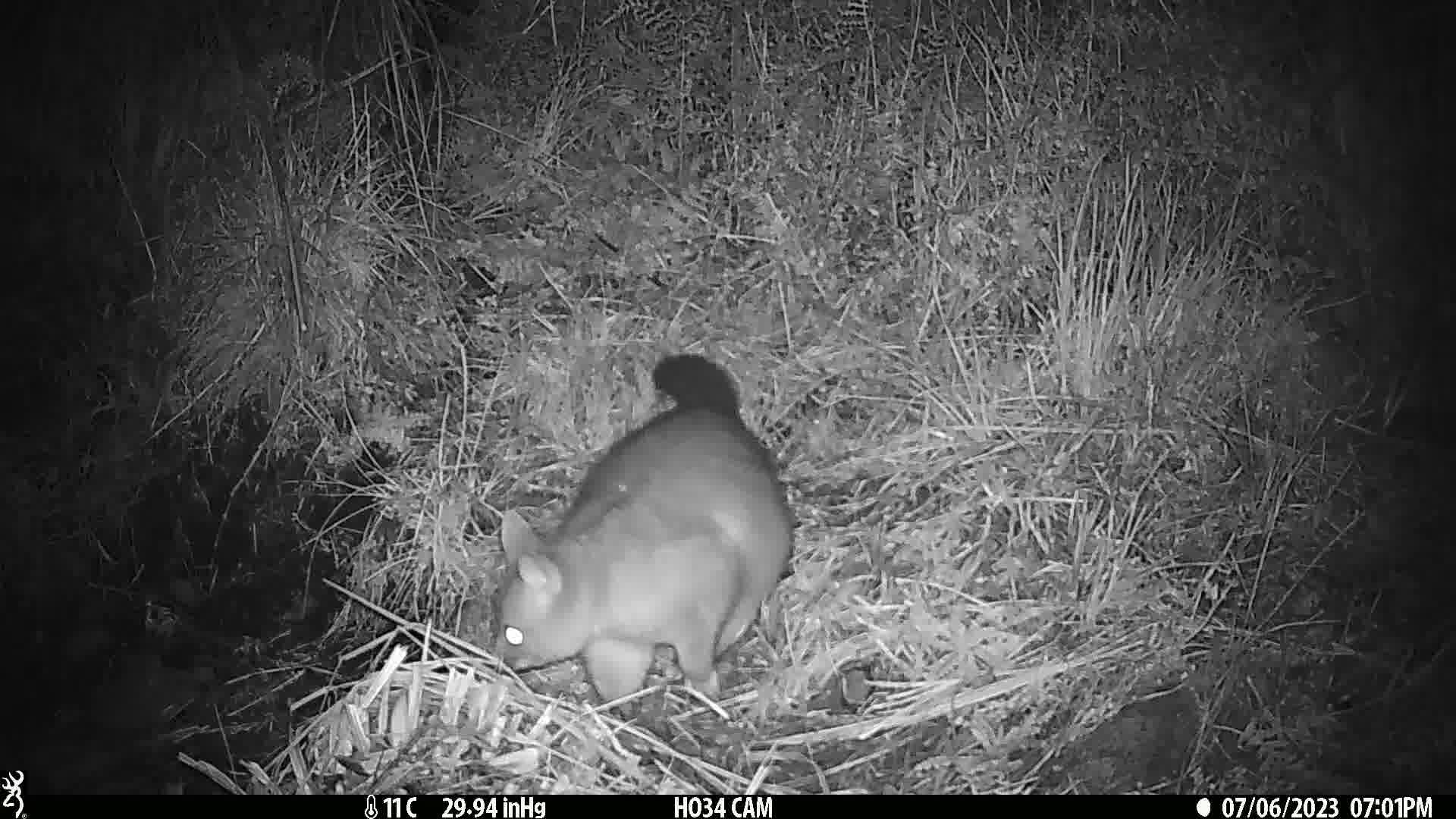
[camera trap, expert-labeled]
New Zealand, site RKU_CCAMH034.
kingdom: Animalia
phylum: Chordata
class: Mammalia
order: Diprotodontia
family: Phalangeridae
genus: Trichosurus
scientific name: Trichosurus vulpecula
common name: common brushtail possum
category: possum